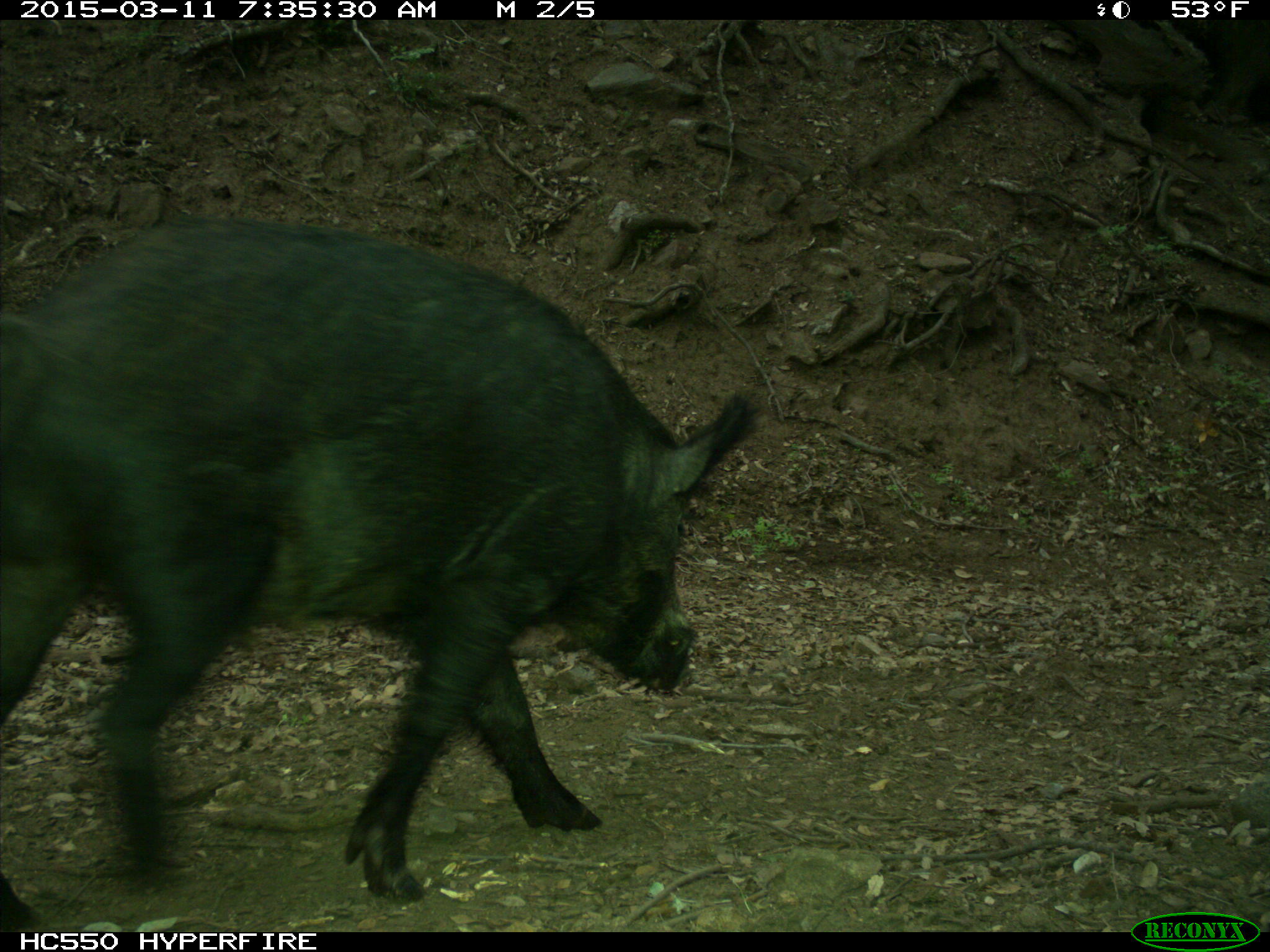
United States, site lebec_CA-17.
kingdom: Animalia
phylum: Chordata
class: Mammalia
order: Artiodactyla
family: Suidae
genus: Sus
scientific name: Sus scrofa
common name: wild boar